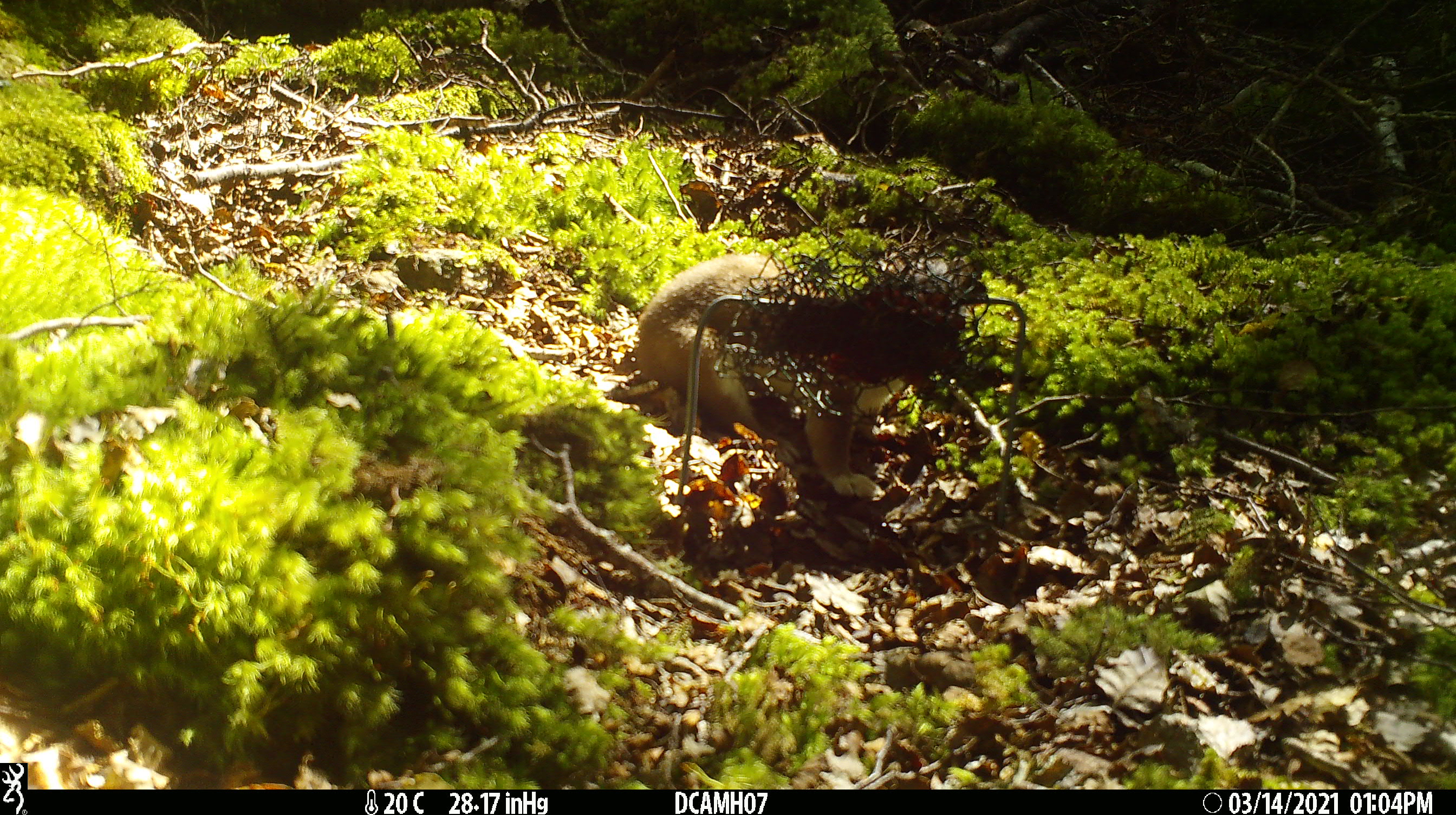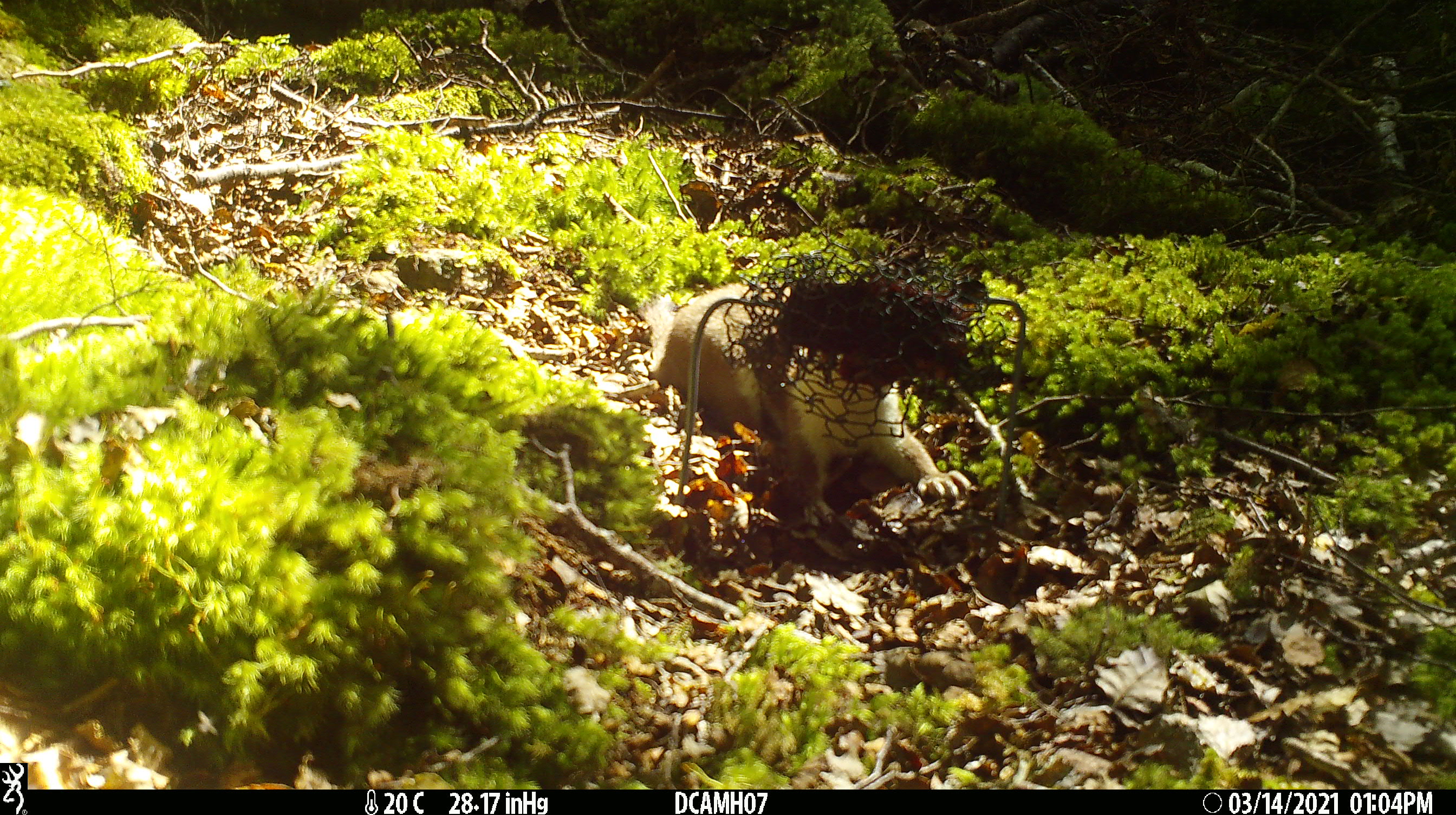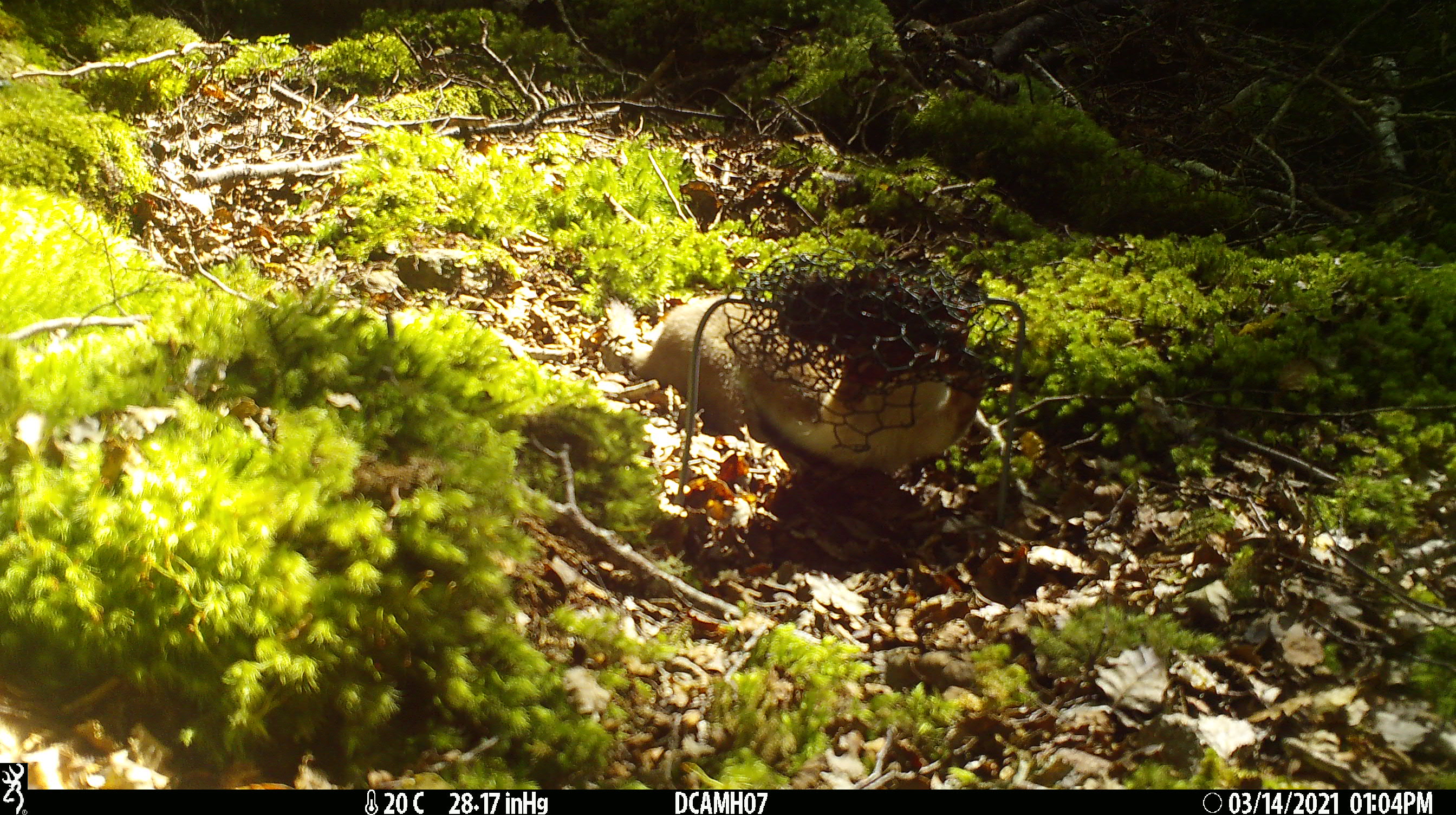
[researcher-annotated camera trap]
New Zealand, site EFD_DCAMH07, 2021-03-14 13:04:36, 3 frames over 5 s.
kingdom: Animalia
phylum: Chordata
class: Mammalia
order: Carnivora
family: Mustelidae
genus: Mustela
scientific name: Mustela erminea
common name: stoat